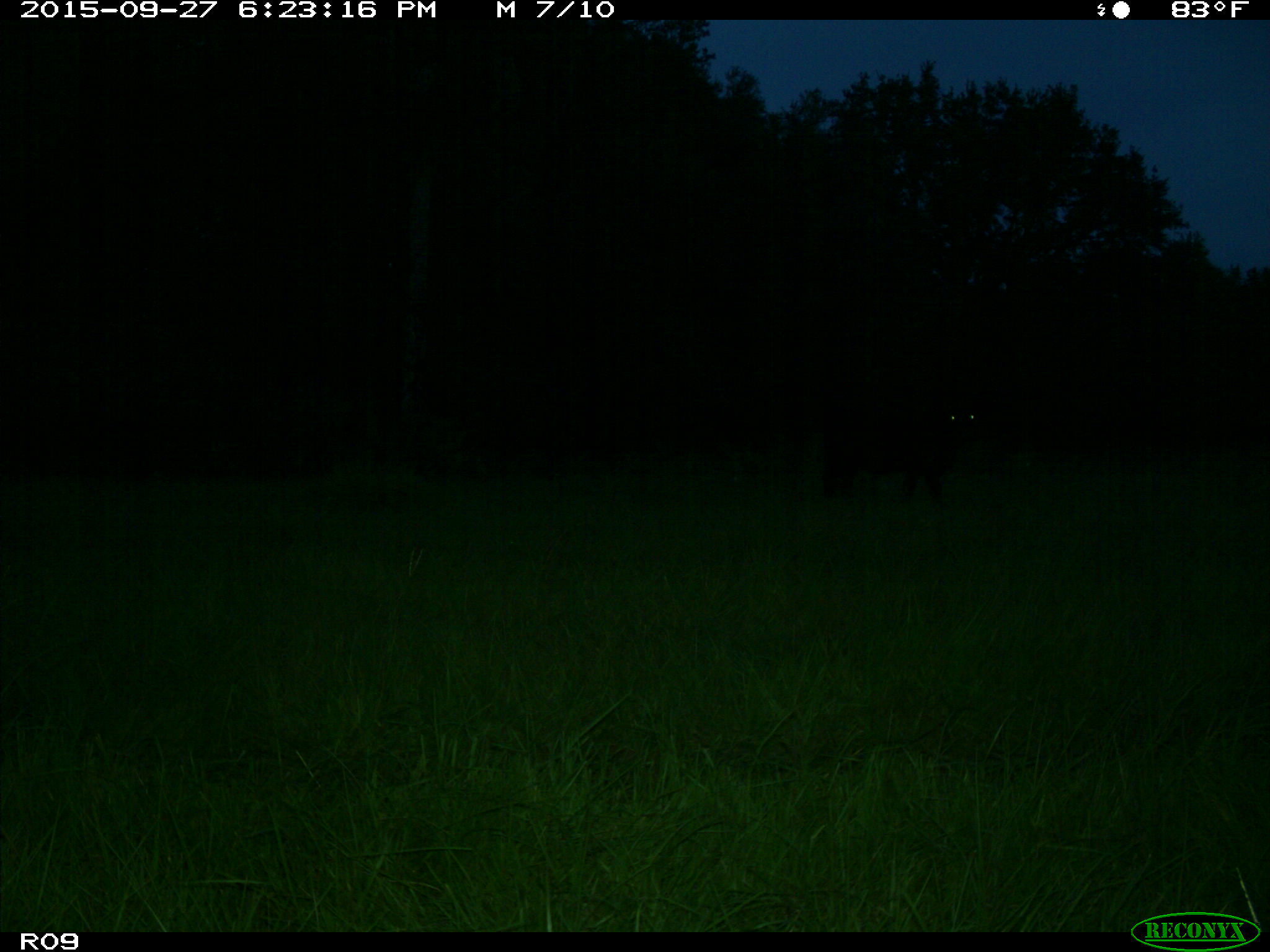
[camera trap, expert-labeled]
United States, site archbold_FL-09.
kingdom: Animalia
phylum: Chordata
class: Mammalia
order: Artiodactyla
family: Bovidae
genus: Bos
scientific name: Bos taurus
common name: domestic cow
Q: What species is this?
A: Bos taurus (domestic cow).